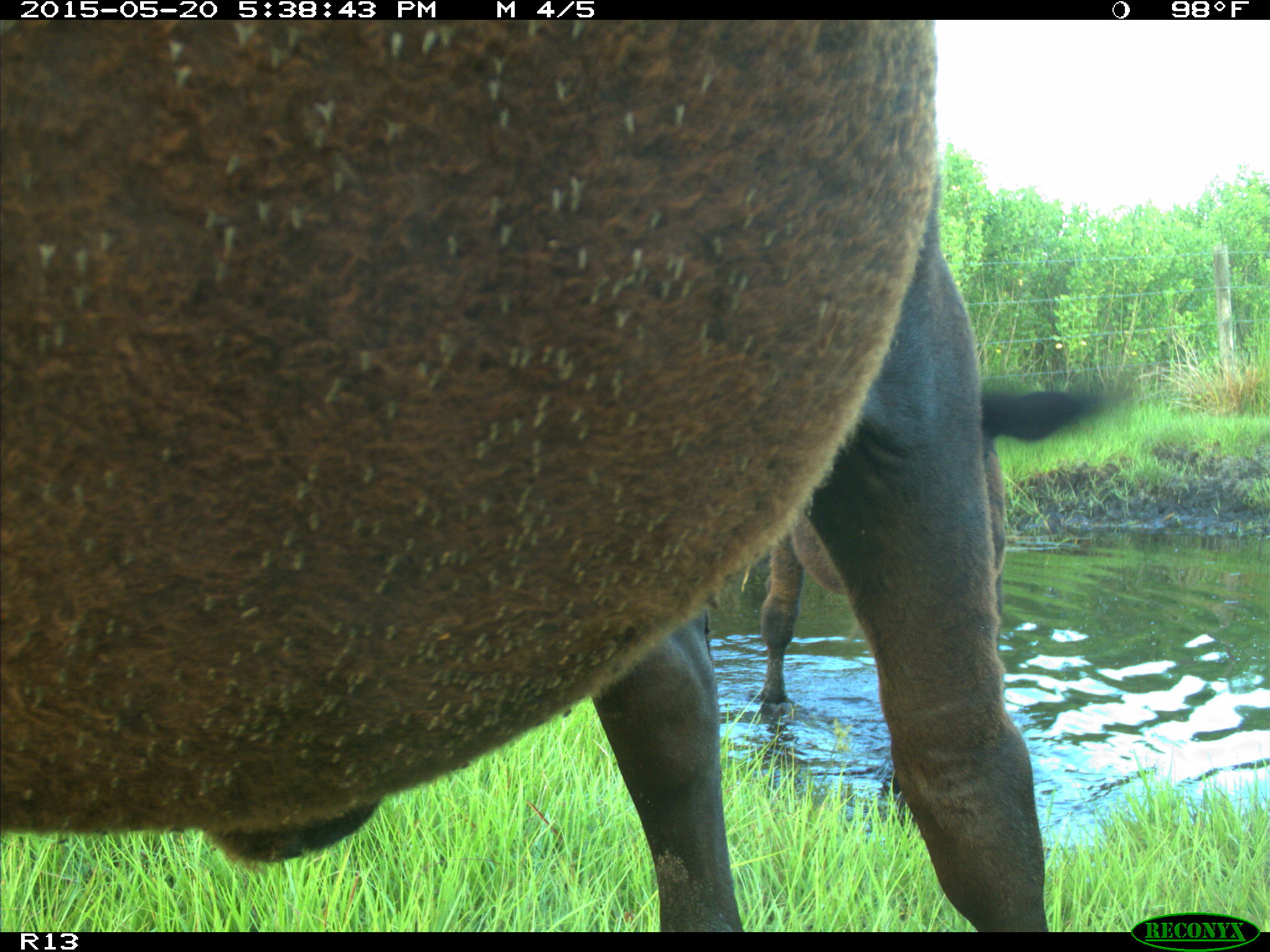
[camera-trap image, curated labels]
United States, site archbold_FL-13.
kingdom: Animalia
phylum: Chordata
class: Mammalia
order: Artiodactyla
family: Bovidae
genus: Bos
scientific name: Bos taurus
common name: domestic cow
Bos taurus (domestic cow).